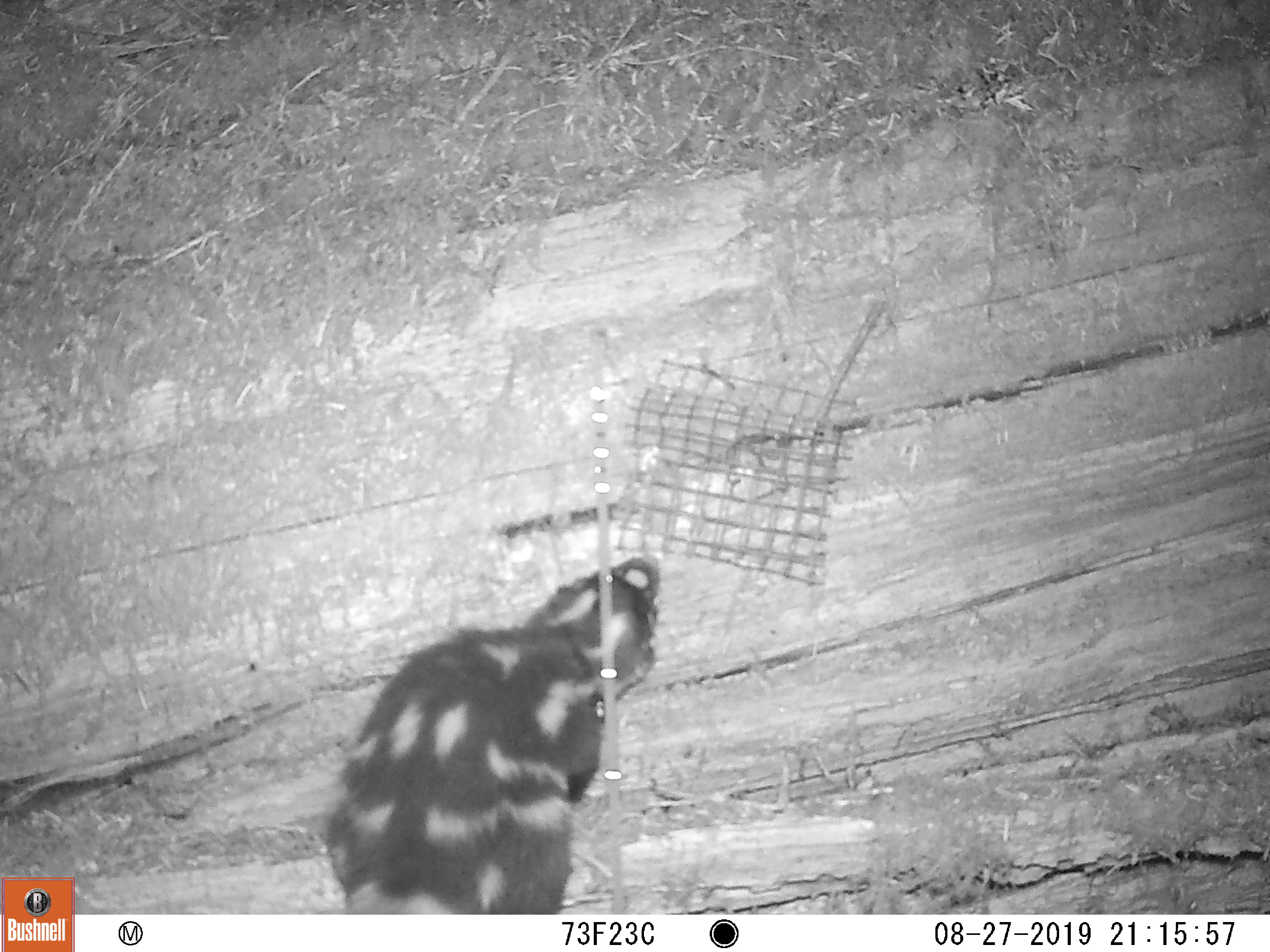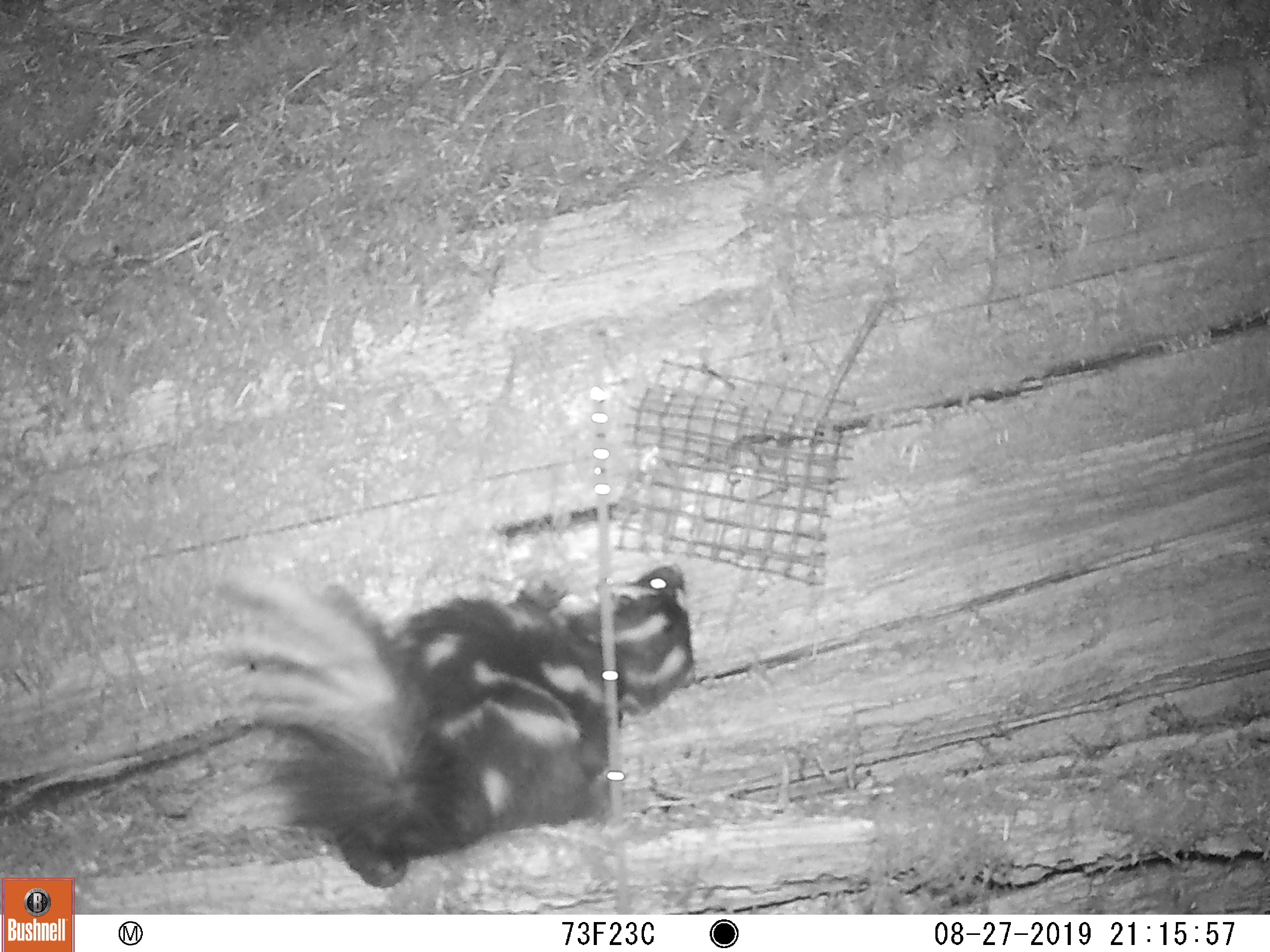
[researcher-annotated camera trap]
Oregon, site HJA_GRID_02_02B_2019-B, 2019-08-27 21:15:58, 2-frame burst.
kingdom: Animalia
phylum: Chordata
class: Mammalia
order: Carnivora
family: Mephitidae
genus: Spilogale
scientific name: Spilogale gracilis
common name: western spotted skunk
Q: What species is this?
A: Western spotted skunk (Spilogale gracilis).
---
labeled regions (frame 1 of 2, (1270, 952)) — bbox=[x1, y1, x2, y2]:
western spotted skunk: bbox=[303, 540, 679, 909]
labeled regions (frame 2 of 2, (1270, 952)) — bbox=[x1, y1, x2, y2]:
western spotted skunk: bbox=[175, 542, 704, 904]